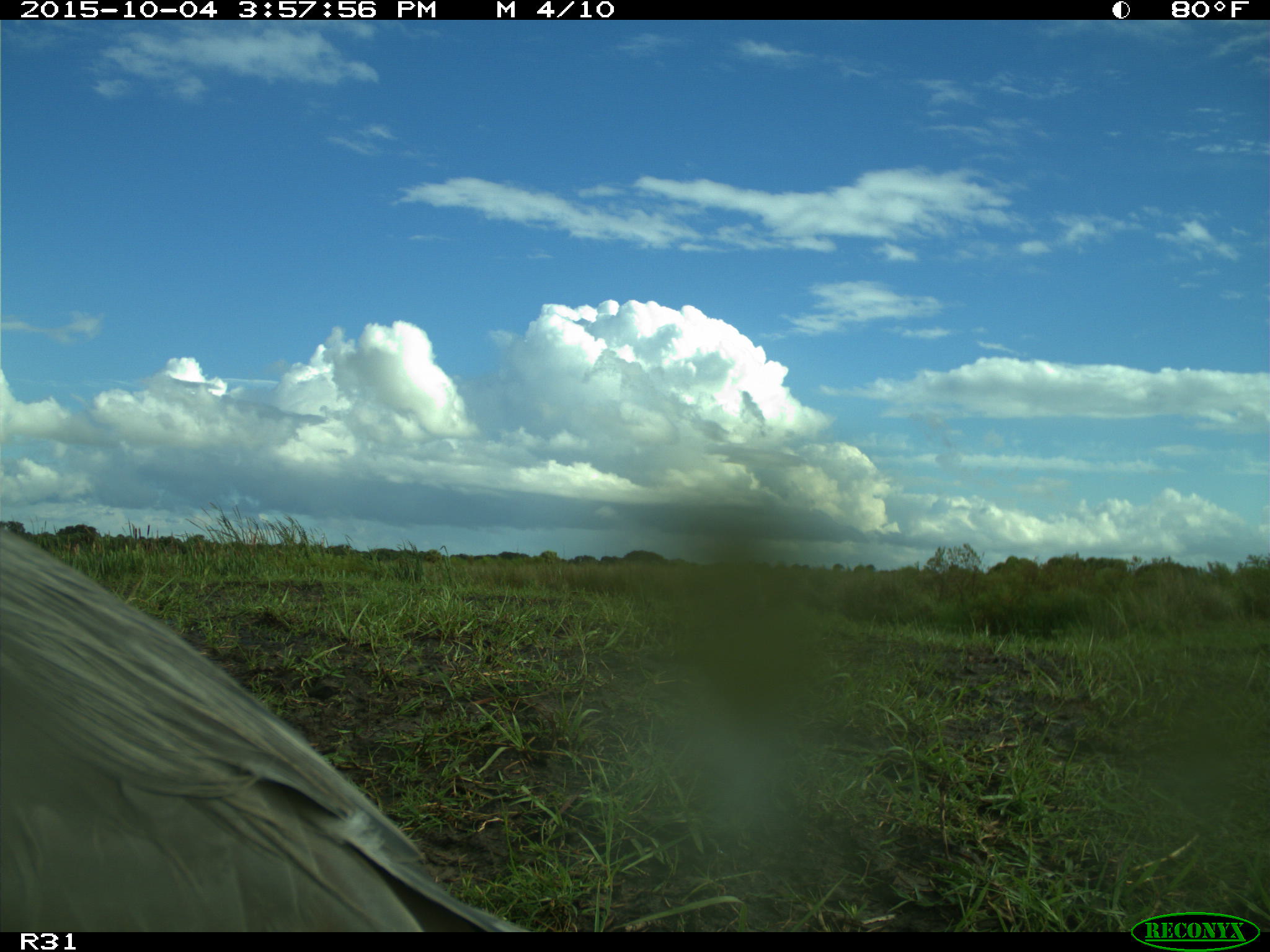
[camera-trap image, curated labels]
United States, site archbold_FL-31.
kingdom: Animalia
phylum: Chordata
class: Aves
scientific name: Aves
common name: birds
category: unidentified bird